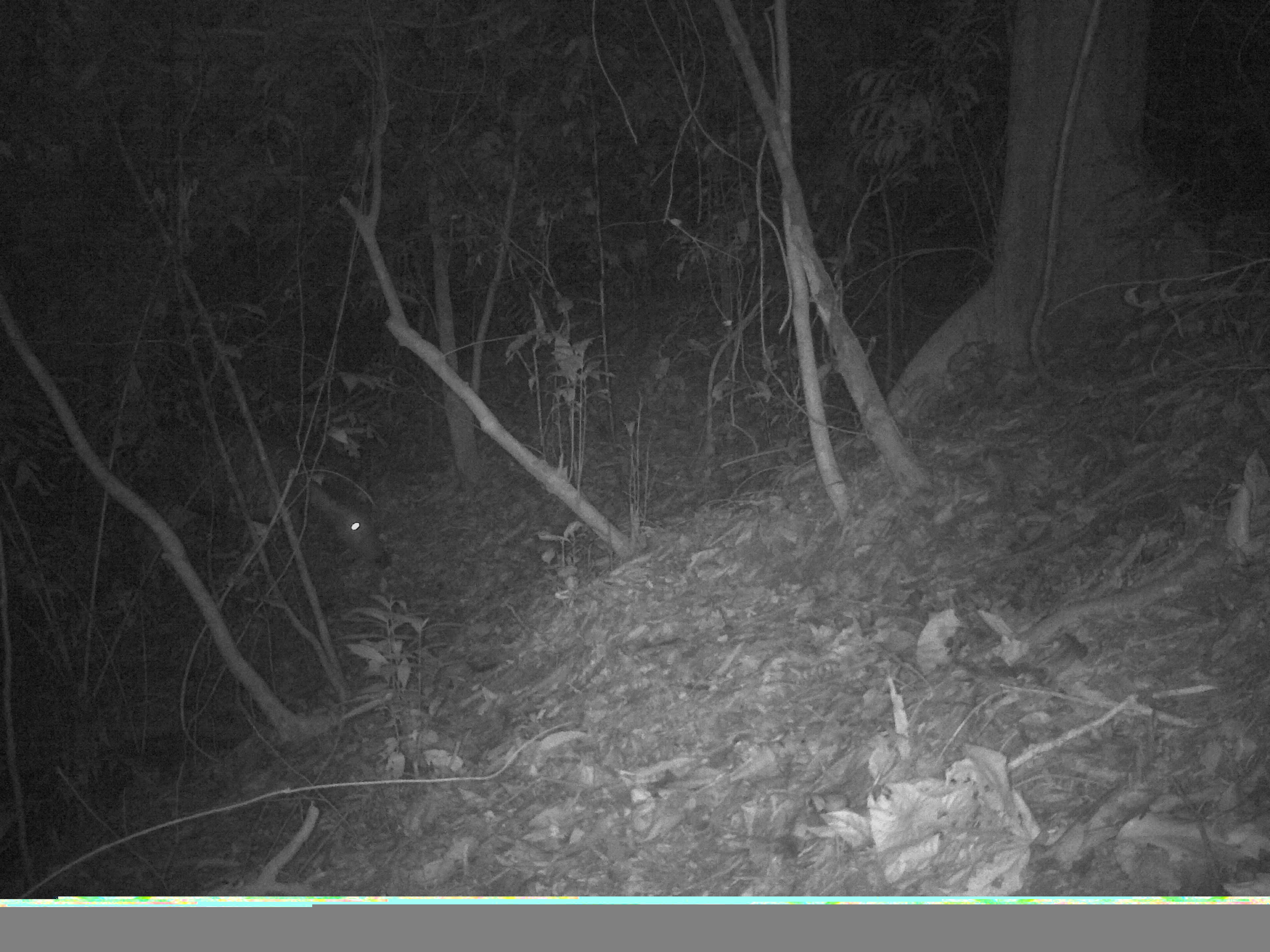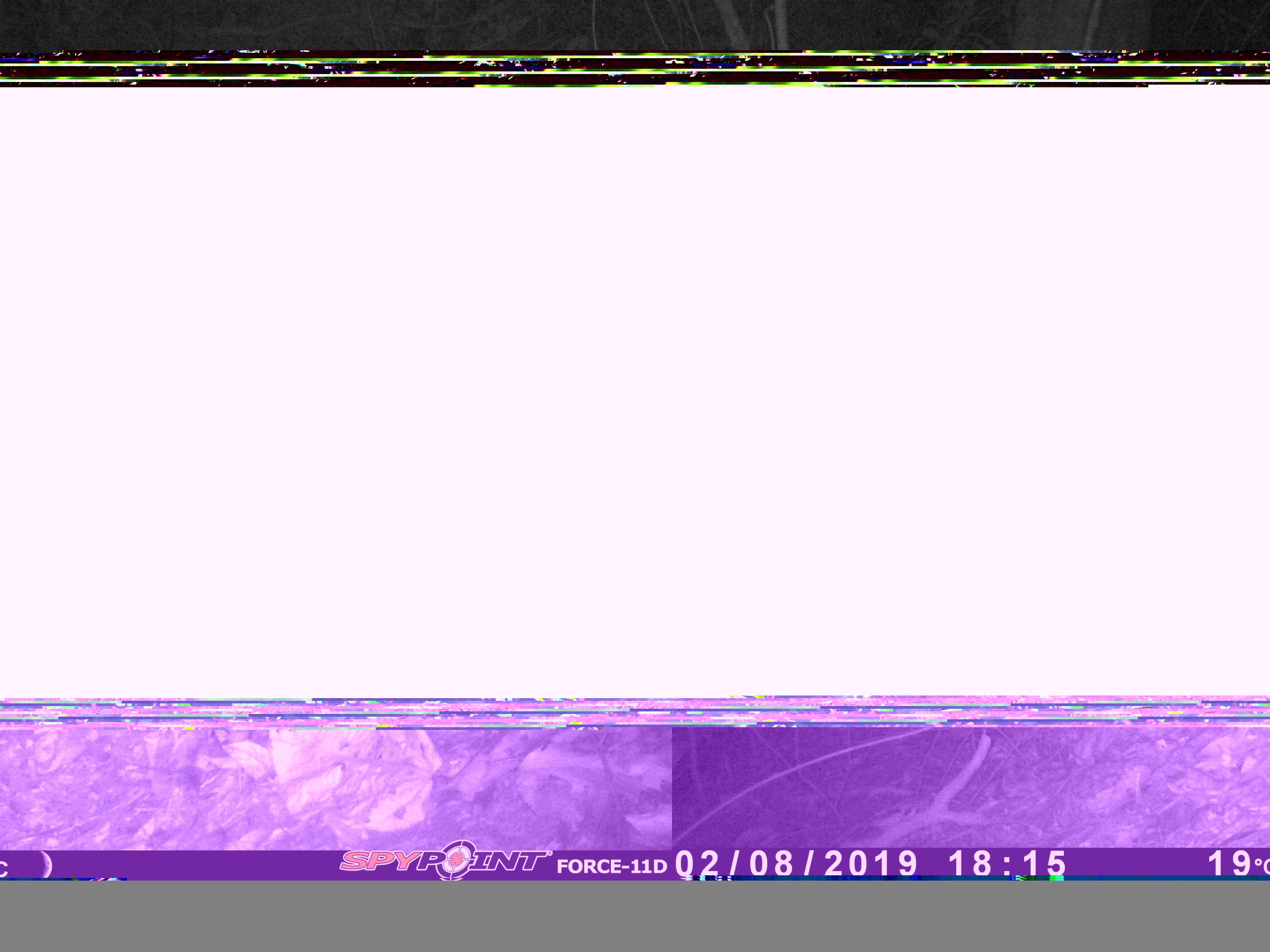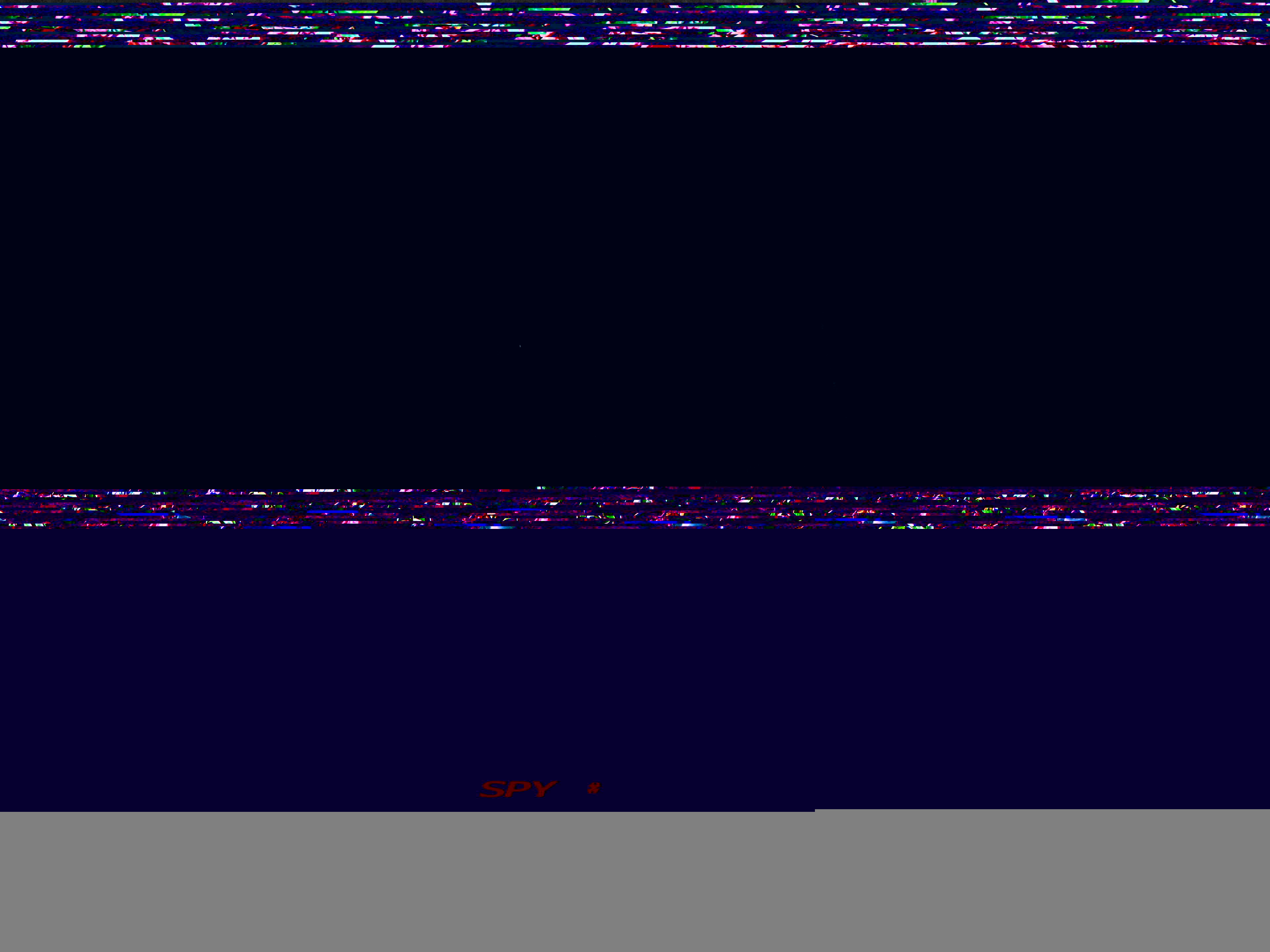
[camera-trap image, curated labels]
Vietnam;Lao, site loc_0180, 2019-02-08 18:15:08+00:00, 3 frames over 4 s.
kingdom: Animalia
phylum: Chordata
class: Mammalia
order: Artiodactyla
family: Cervidae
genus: Rusa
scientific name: Rusa unicolor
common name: sambar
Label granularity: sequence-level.